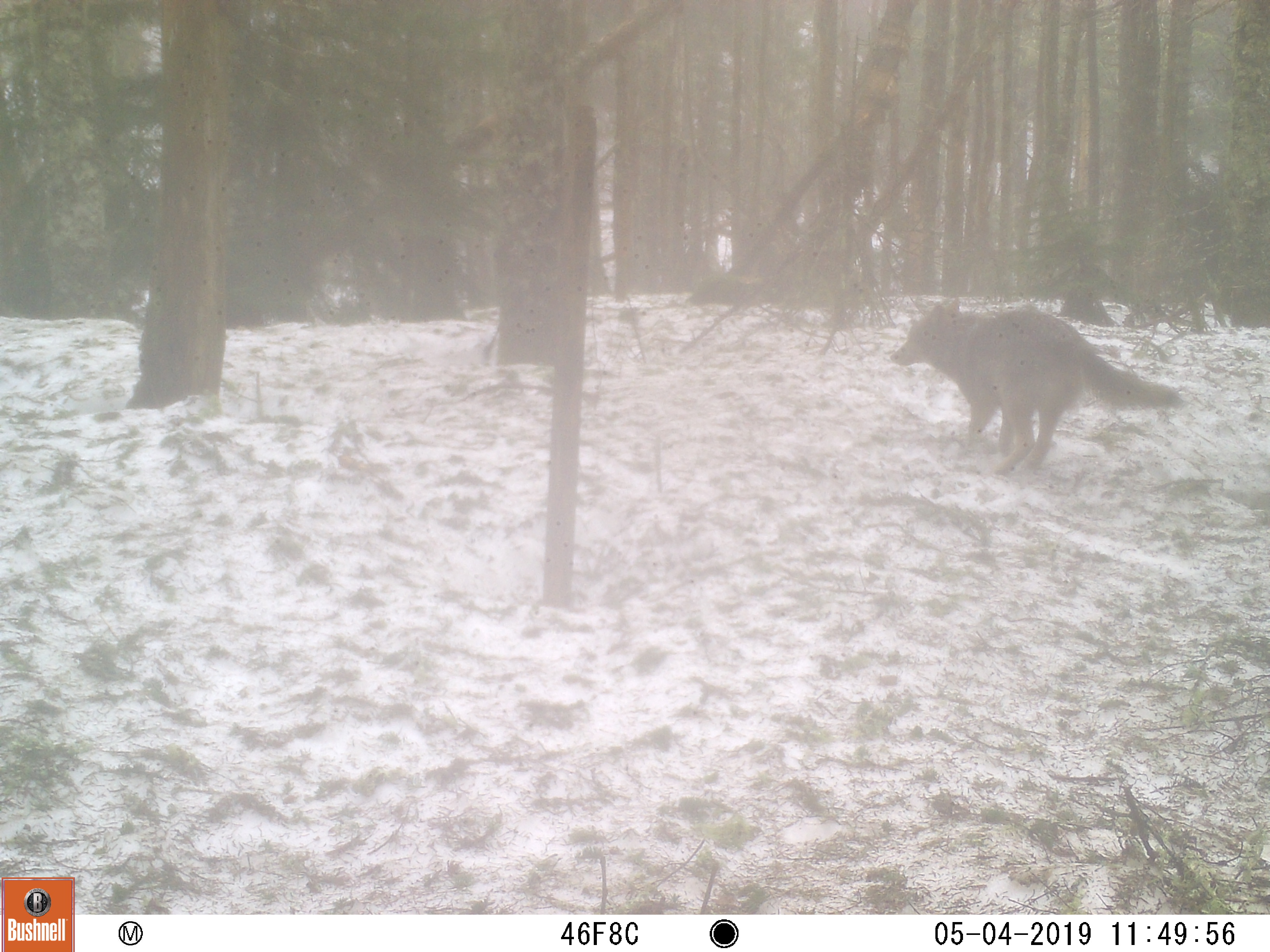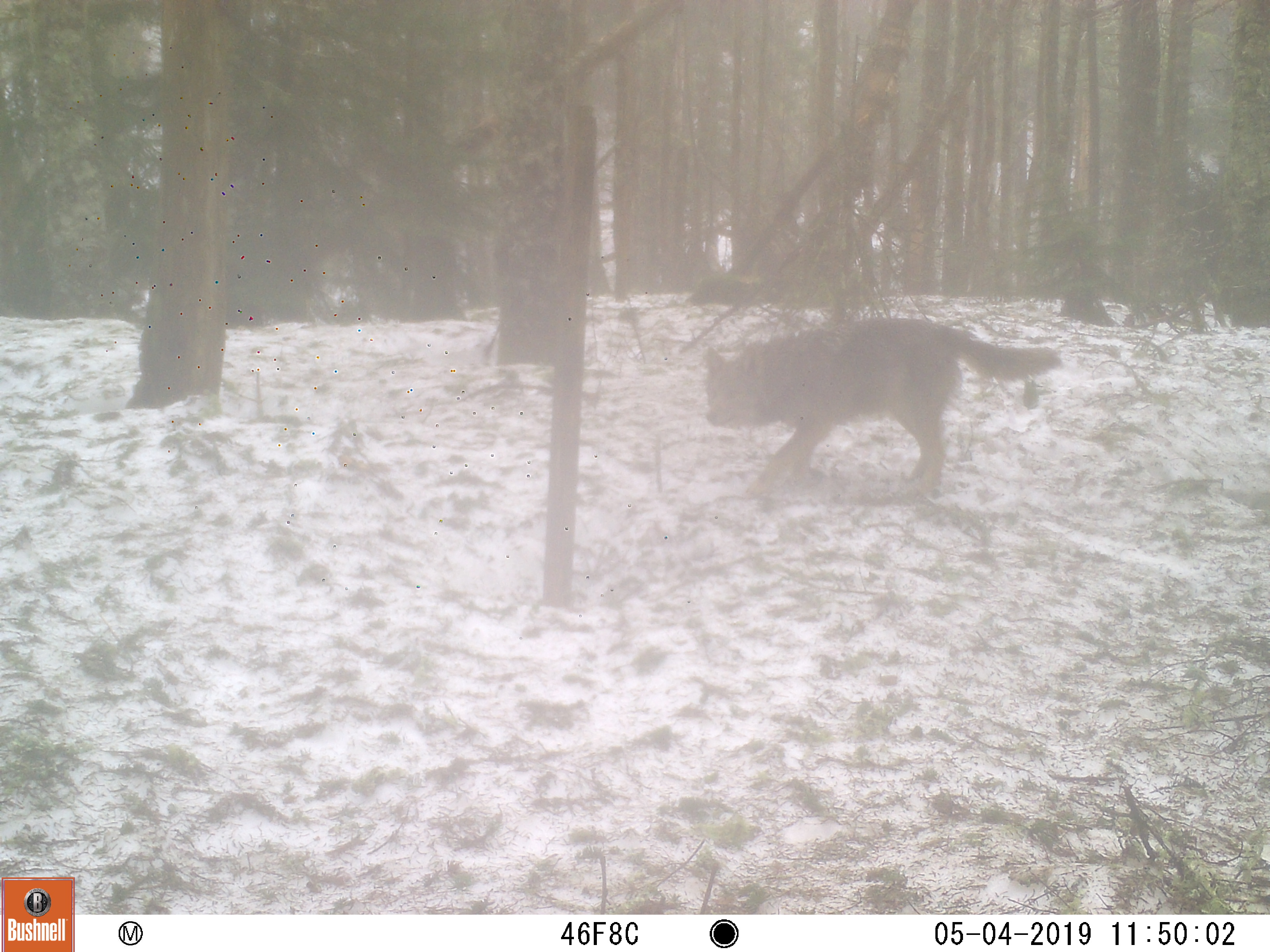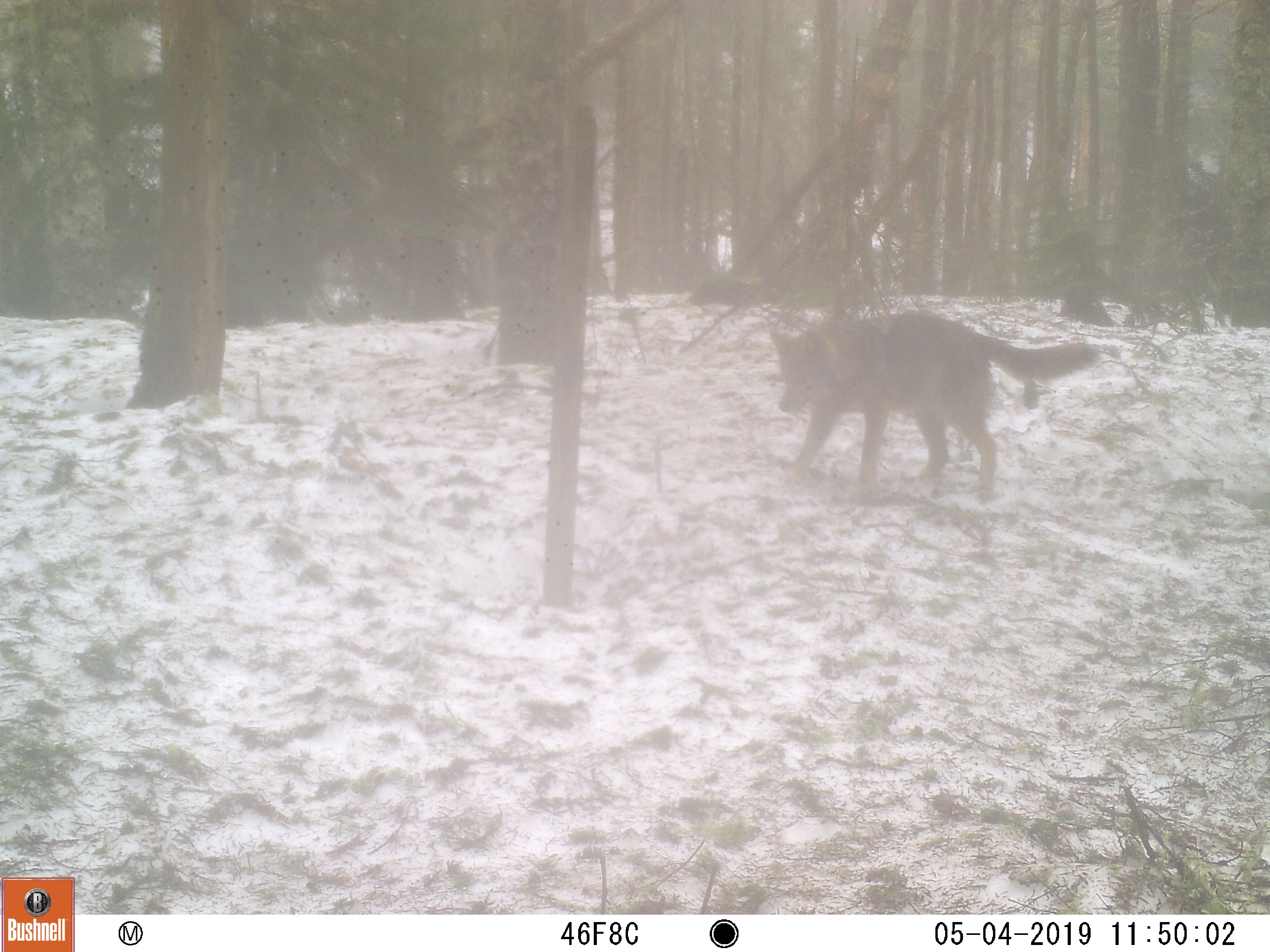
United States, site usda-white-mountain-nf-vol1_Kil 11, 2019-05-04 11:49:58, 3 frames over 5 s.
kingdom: Animalia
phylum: Chordata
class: Mammalia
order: Carnivora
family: Canidae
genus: Canis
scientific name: Canis latrans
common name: coyote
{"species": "coyote (Canis latrans)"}